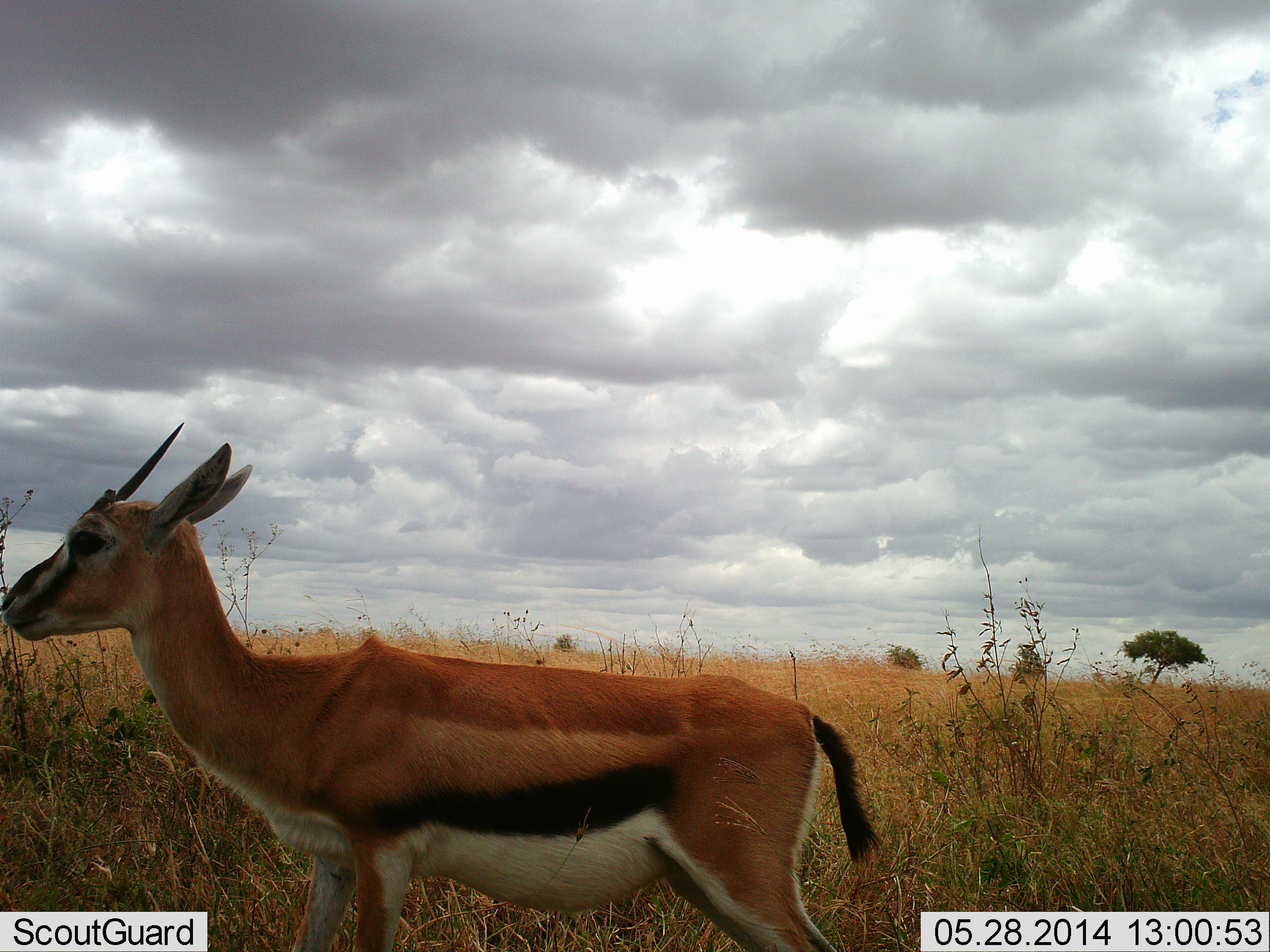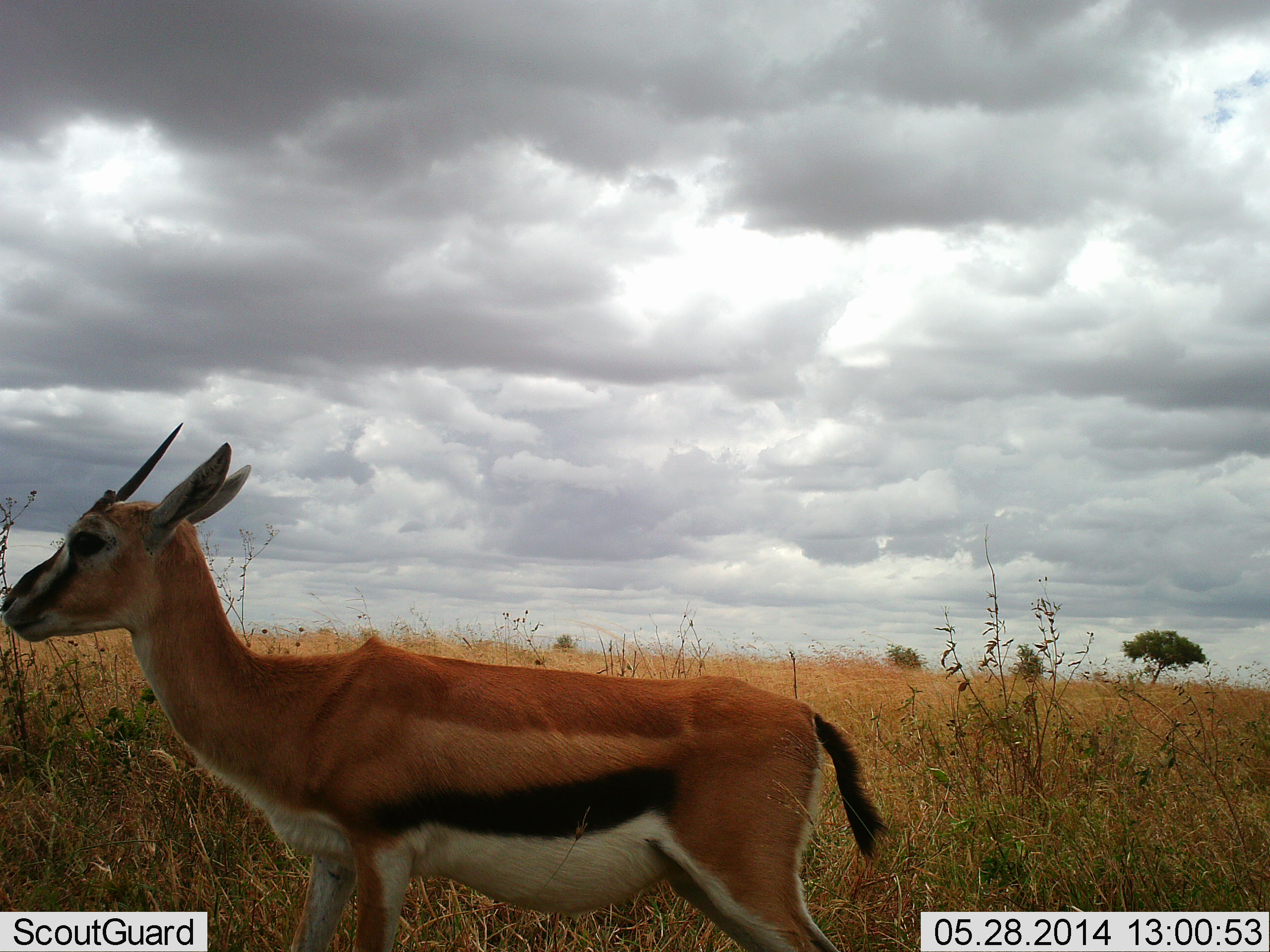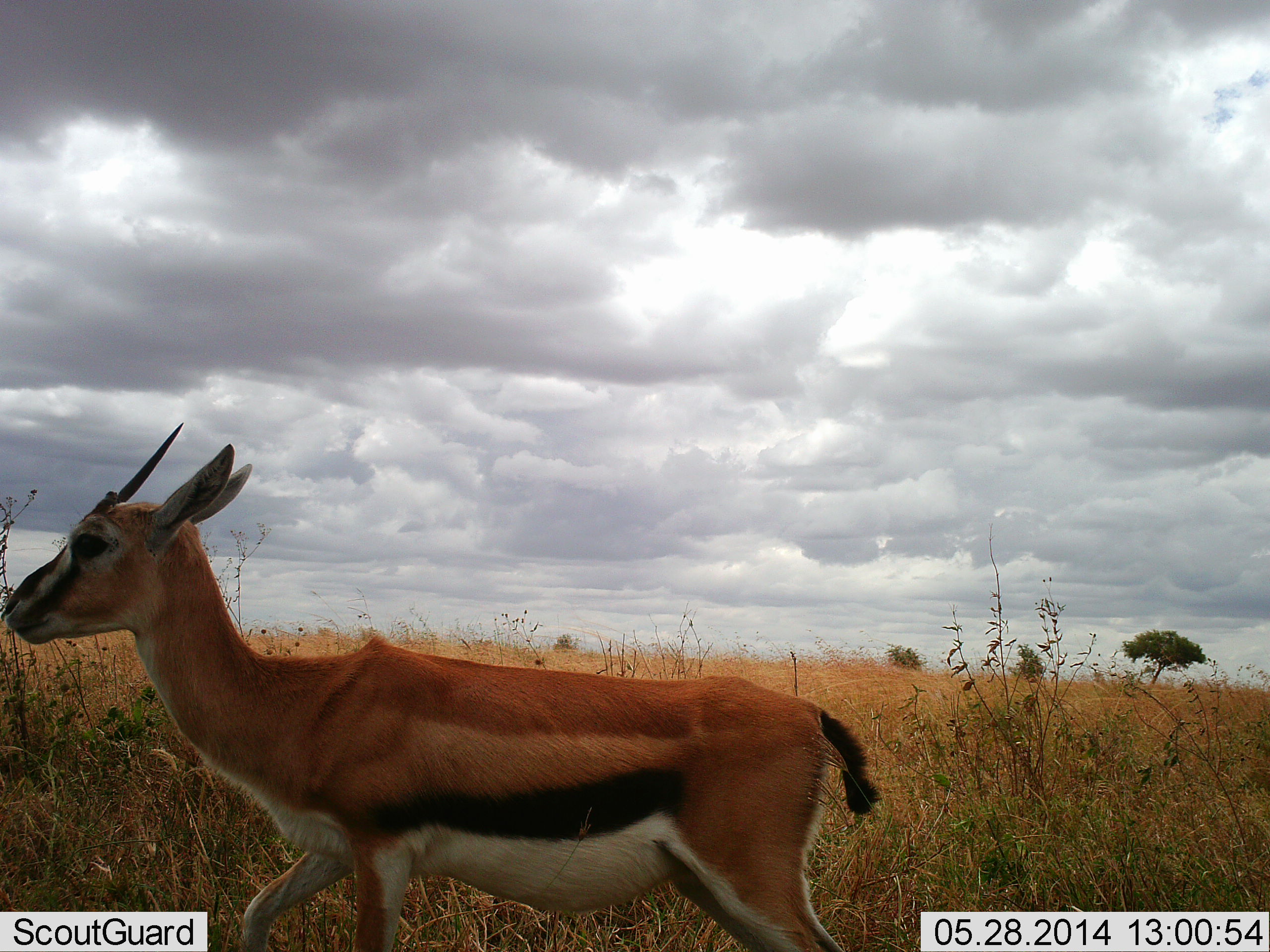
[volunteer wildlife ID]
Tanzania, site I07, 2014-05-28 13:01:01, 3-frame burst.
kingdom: Animalia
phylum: Chordata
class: Mammalia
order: Artiodactyla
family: Bovidae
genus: Eudorcas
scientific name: Eudorcas thomsonii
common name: thomson's gazelle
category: gazellethomsons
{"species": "gazellethomsons (thomson's gazelle) (Eudorcas thomsonii)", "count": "1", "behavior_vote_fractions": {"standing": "90%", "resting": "0%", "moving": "10%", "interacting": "0%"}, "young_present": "0%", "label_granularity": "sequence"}